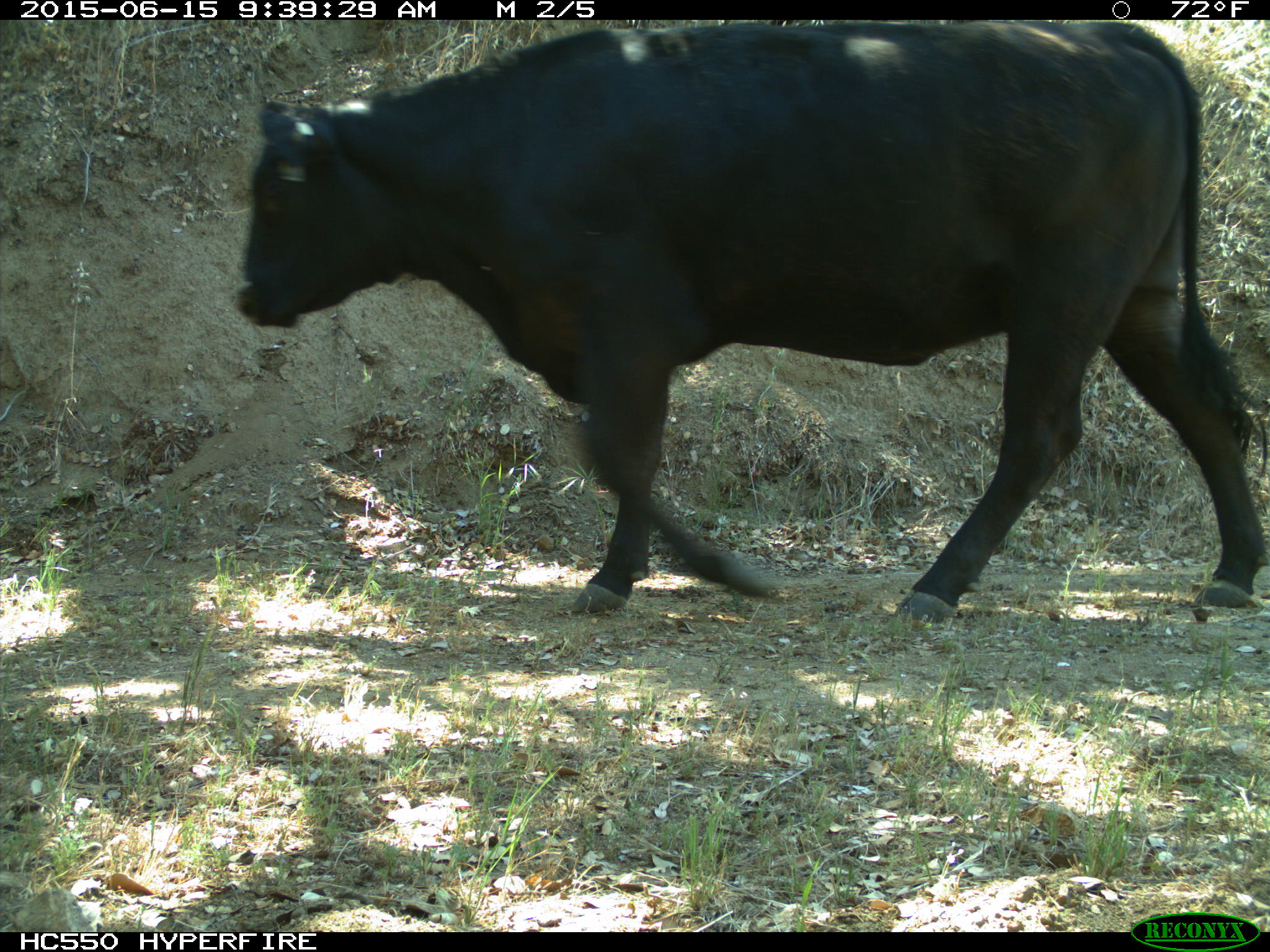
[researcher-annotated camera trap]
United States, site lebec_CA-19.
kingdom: Animalia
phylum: Chordata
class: Mammalia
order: Artiodactyla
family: Bovidae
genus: Bos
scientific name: Bos taurus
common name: domestic cow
Bos taurus (domestic cow).